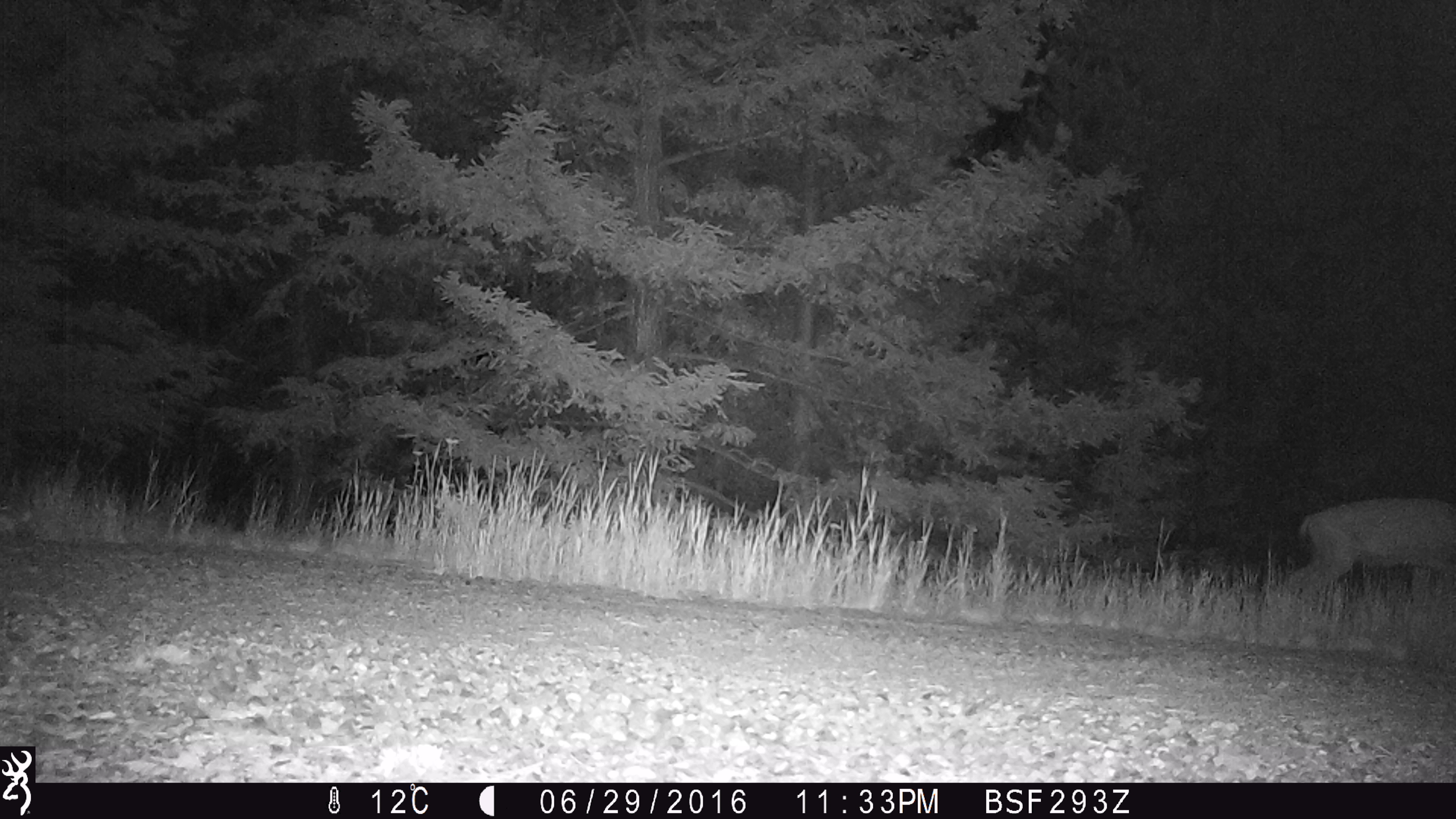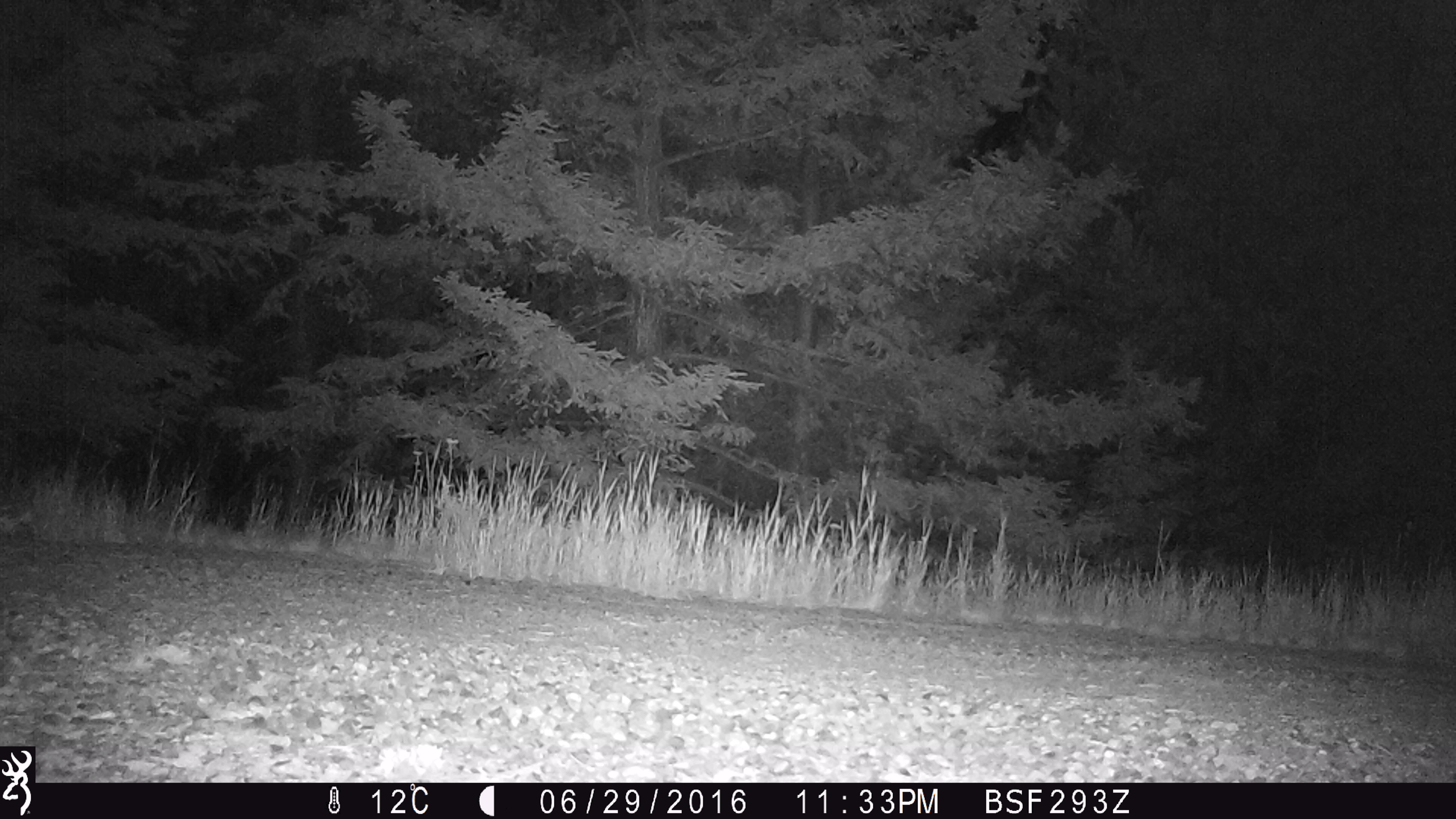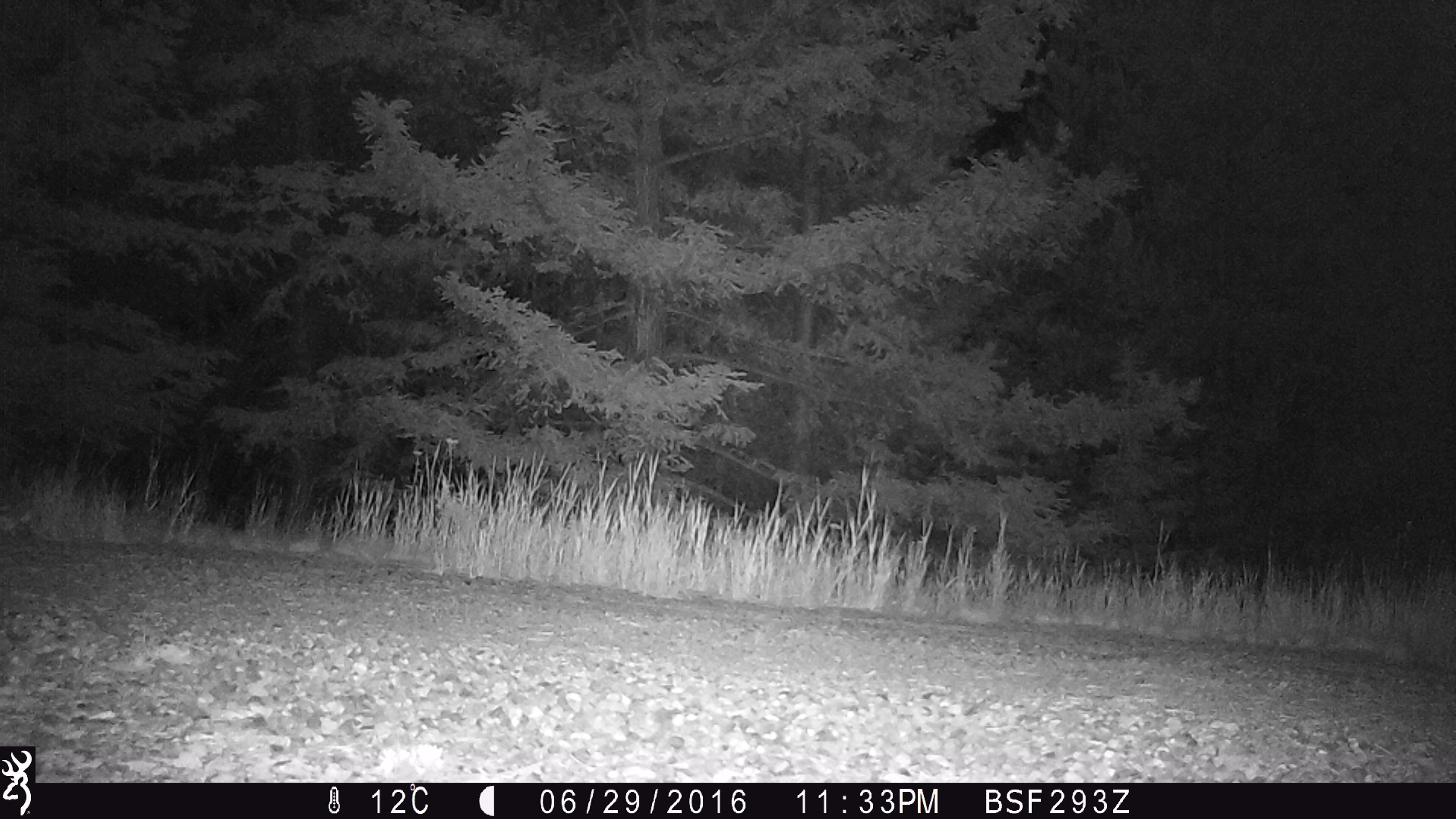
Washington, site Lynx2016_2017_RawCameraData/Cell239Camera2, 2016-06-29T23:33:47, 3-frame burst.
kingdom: Animalia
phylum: Chordata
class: Mammalia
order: Artiodactyla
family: Cervidae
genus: Odocoileus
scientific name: Odocoileus hemionus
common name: mule deer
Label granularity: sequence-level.